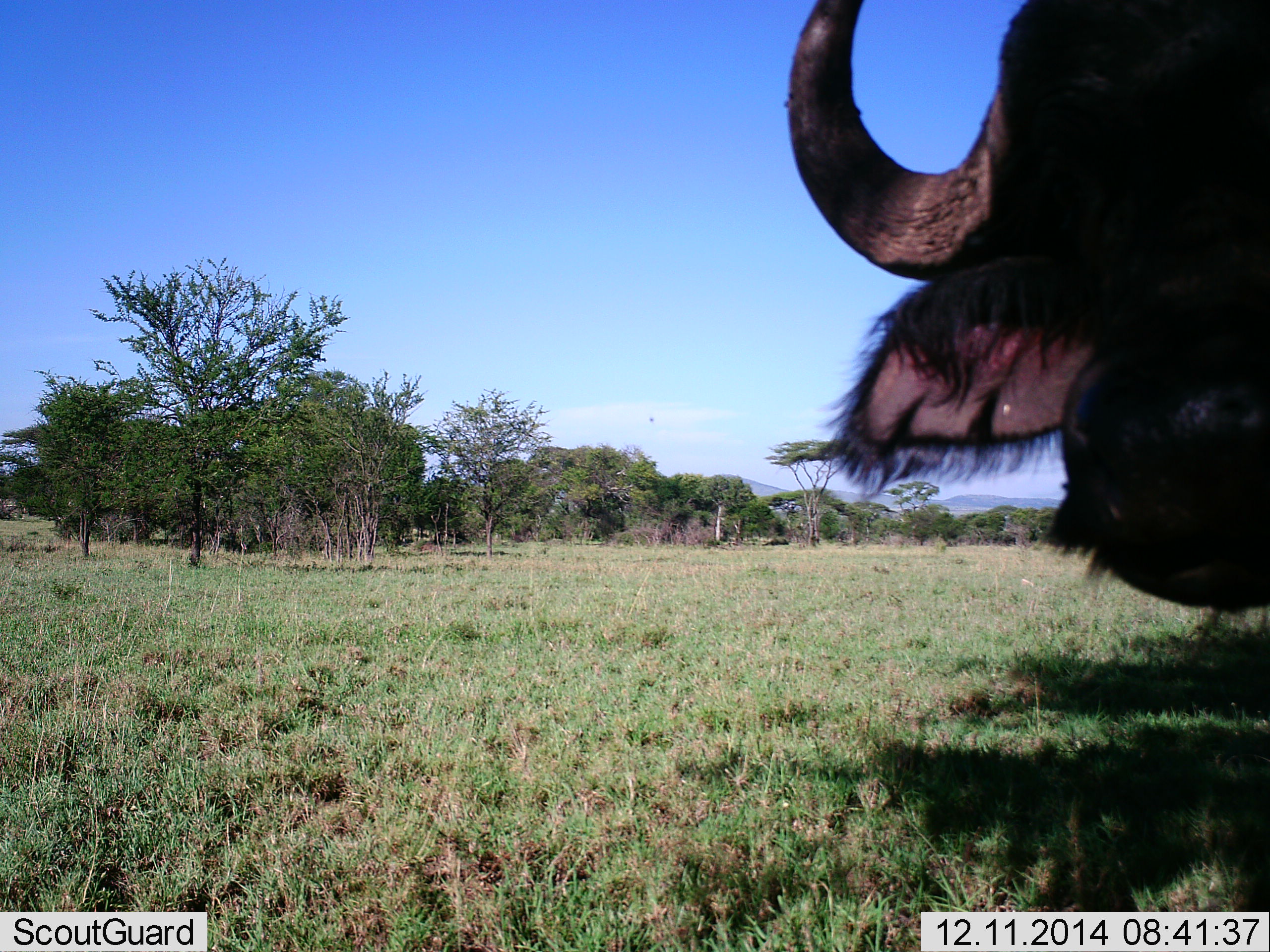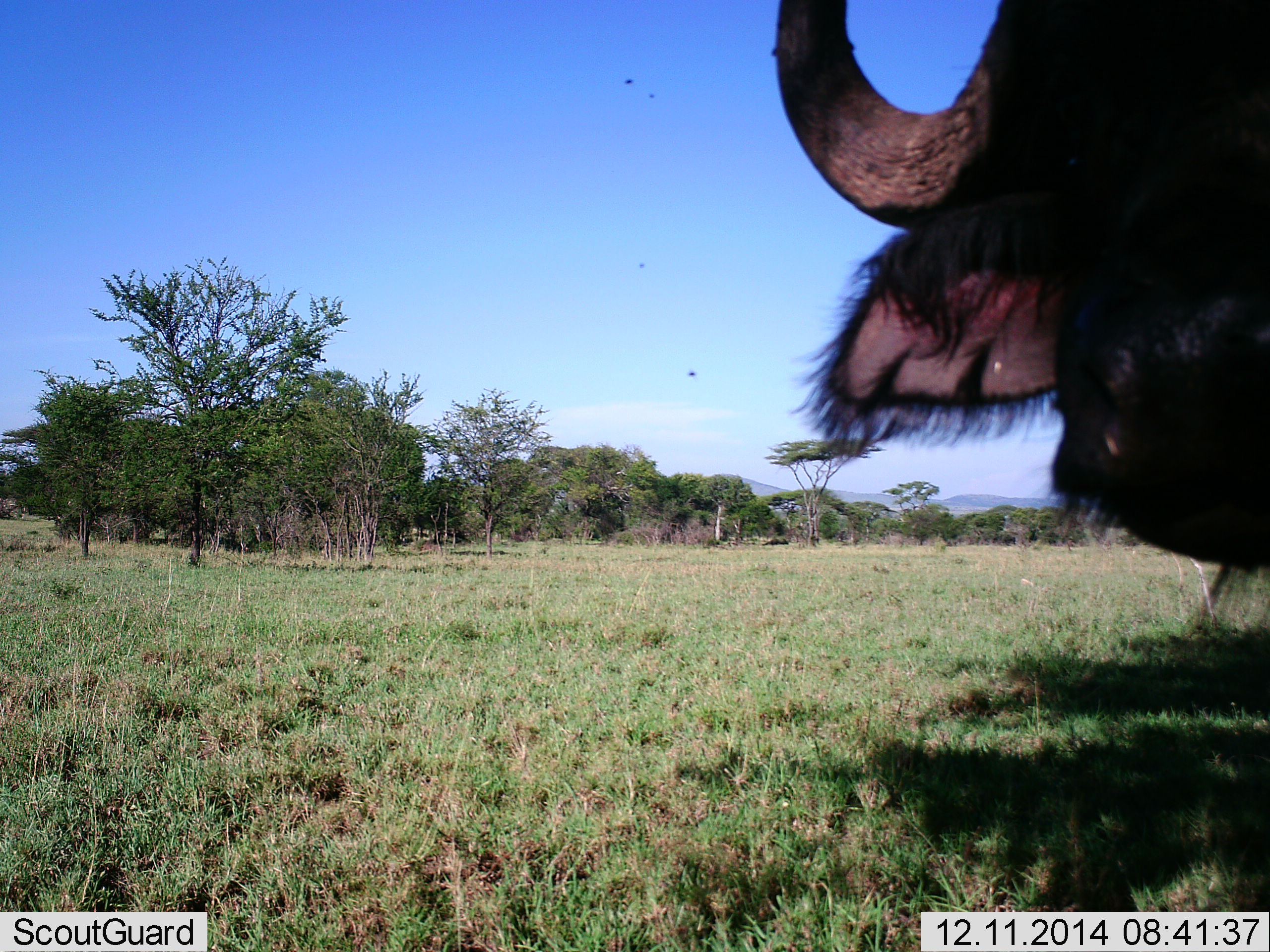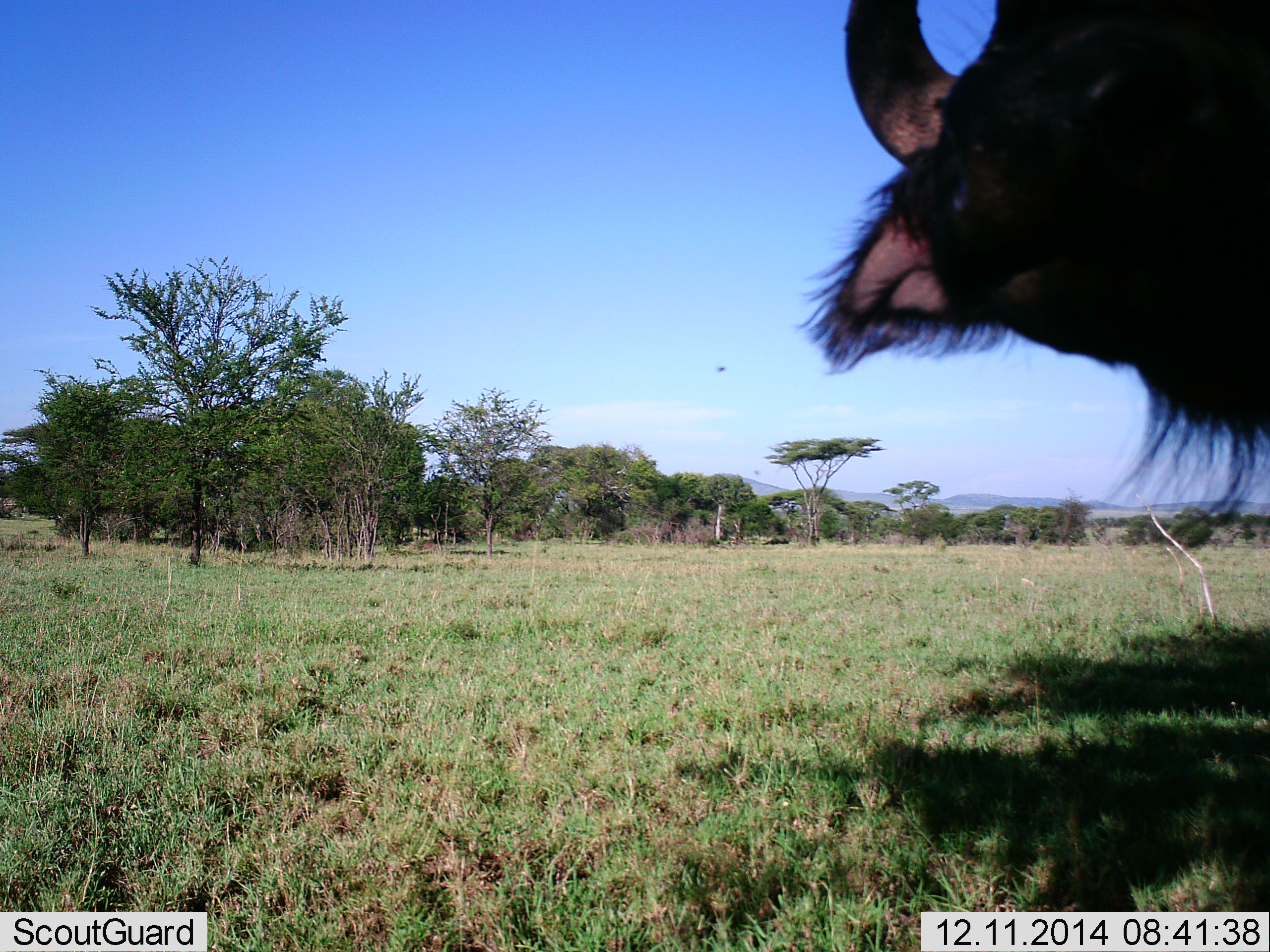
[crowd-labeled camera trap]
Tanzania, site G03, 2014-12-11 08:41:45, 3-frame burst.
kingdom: Animalia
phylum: Chordata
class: Mammalia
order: Artiodactyla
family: Bovidae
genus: Syncerus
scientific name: Syncerus caffer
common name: cape buffalo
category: buffalo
Buffalo (cape buffalo) (Syncerus caffer), count 1. Behavior (volunteer vote fractions): standing 79%, resting 7%, moving 7%, interacting 7%. Young present (vote fraction): 0%. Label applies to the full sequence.